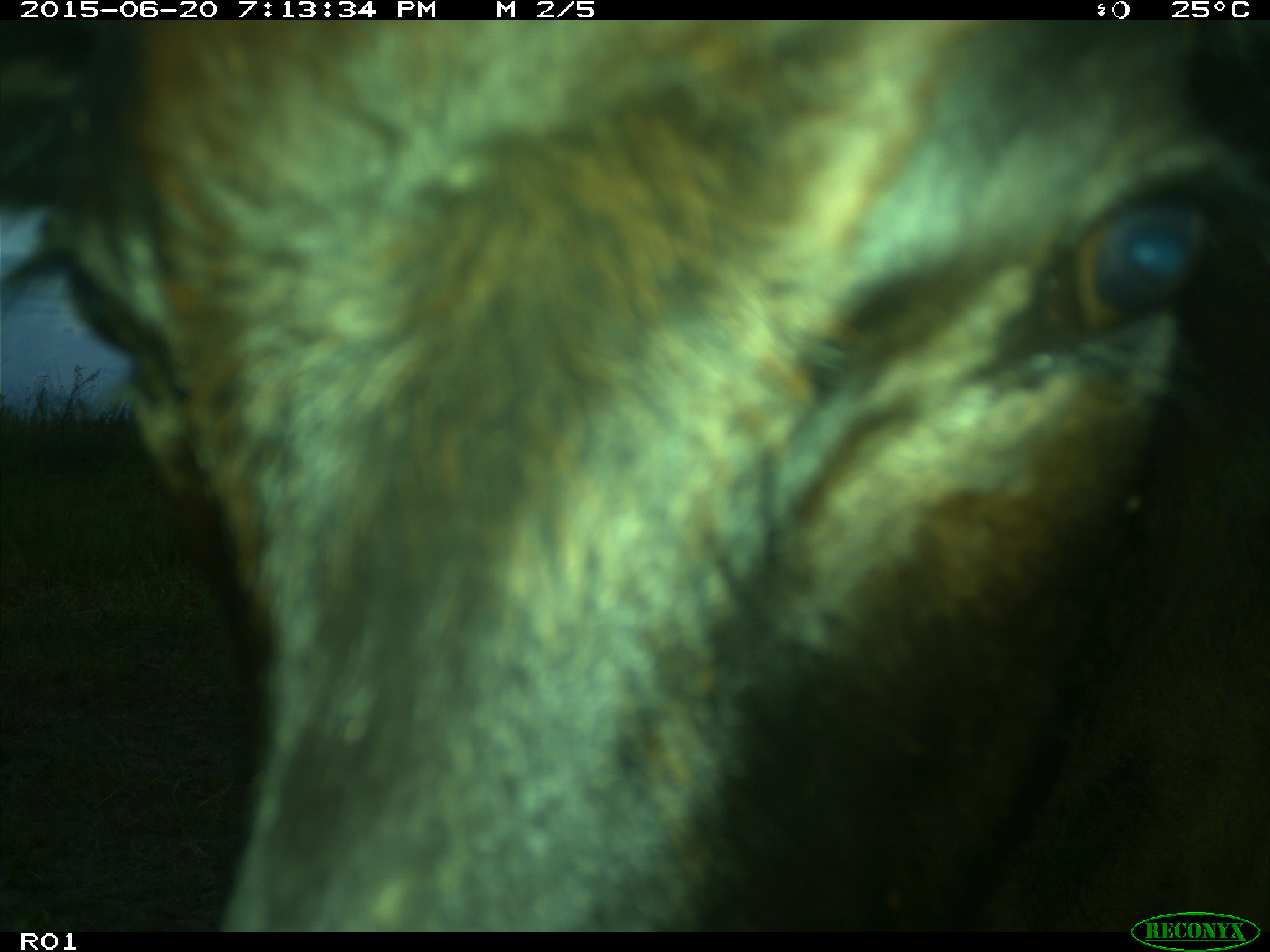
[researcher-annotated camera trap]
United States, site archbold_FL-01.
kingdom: Animalia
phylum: Chordata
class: Mammalia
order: Artiodactyla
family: Bovidae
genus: Bos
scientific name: Bos taurus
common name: domestic cow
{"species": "Bos taurus (domestic cow)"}